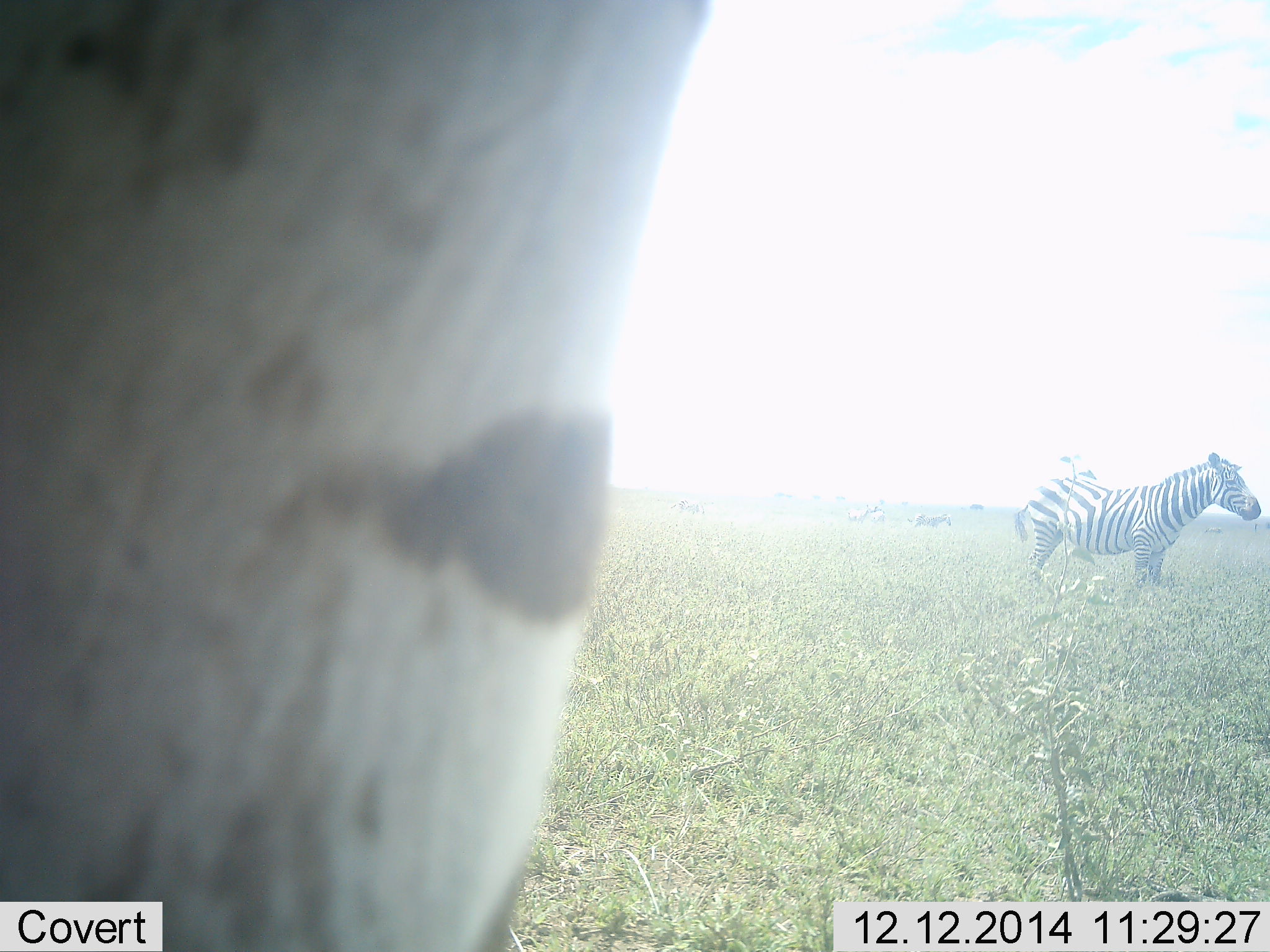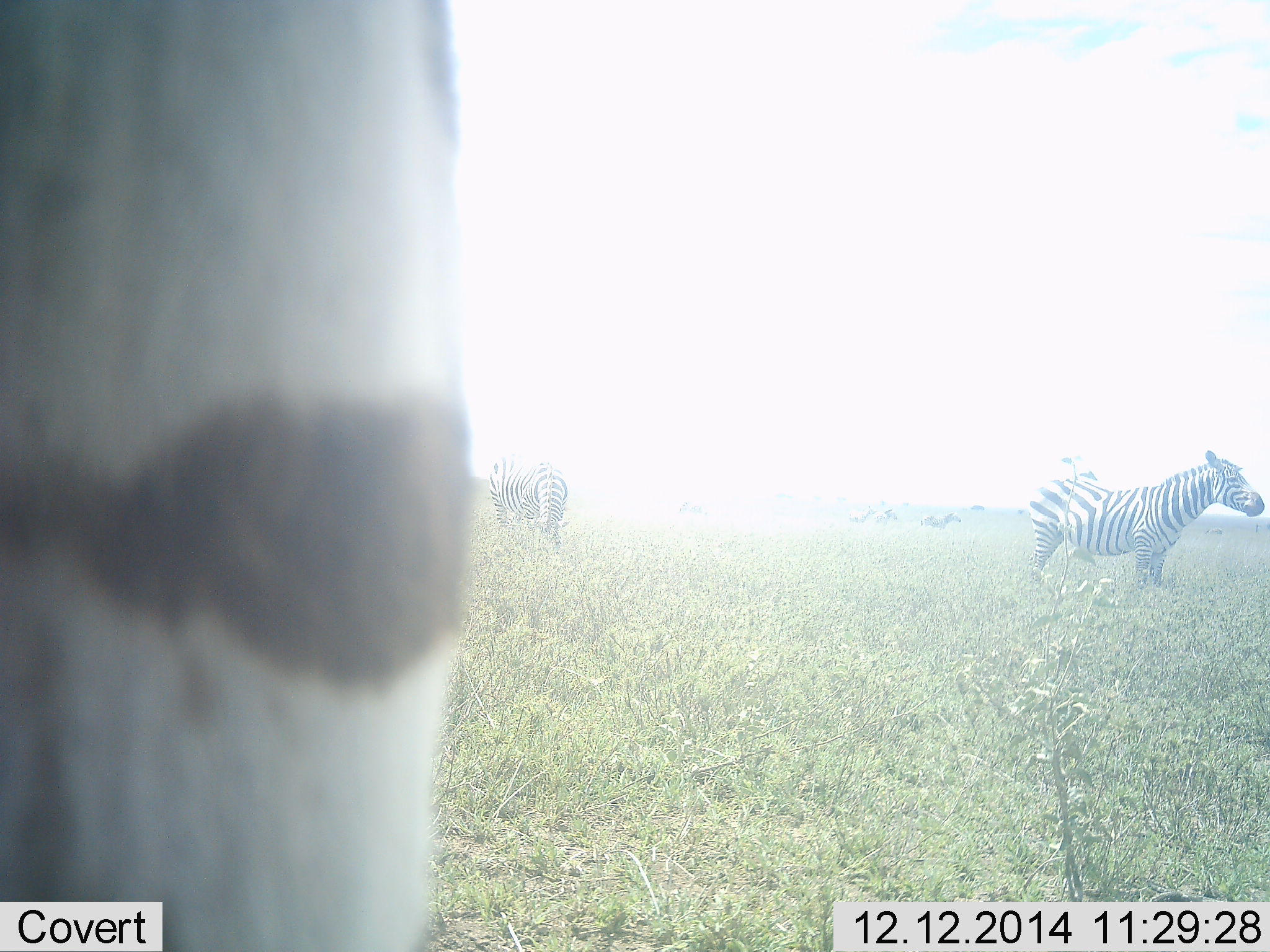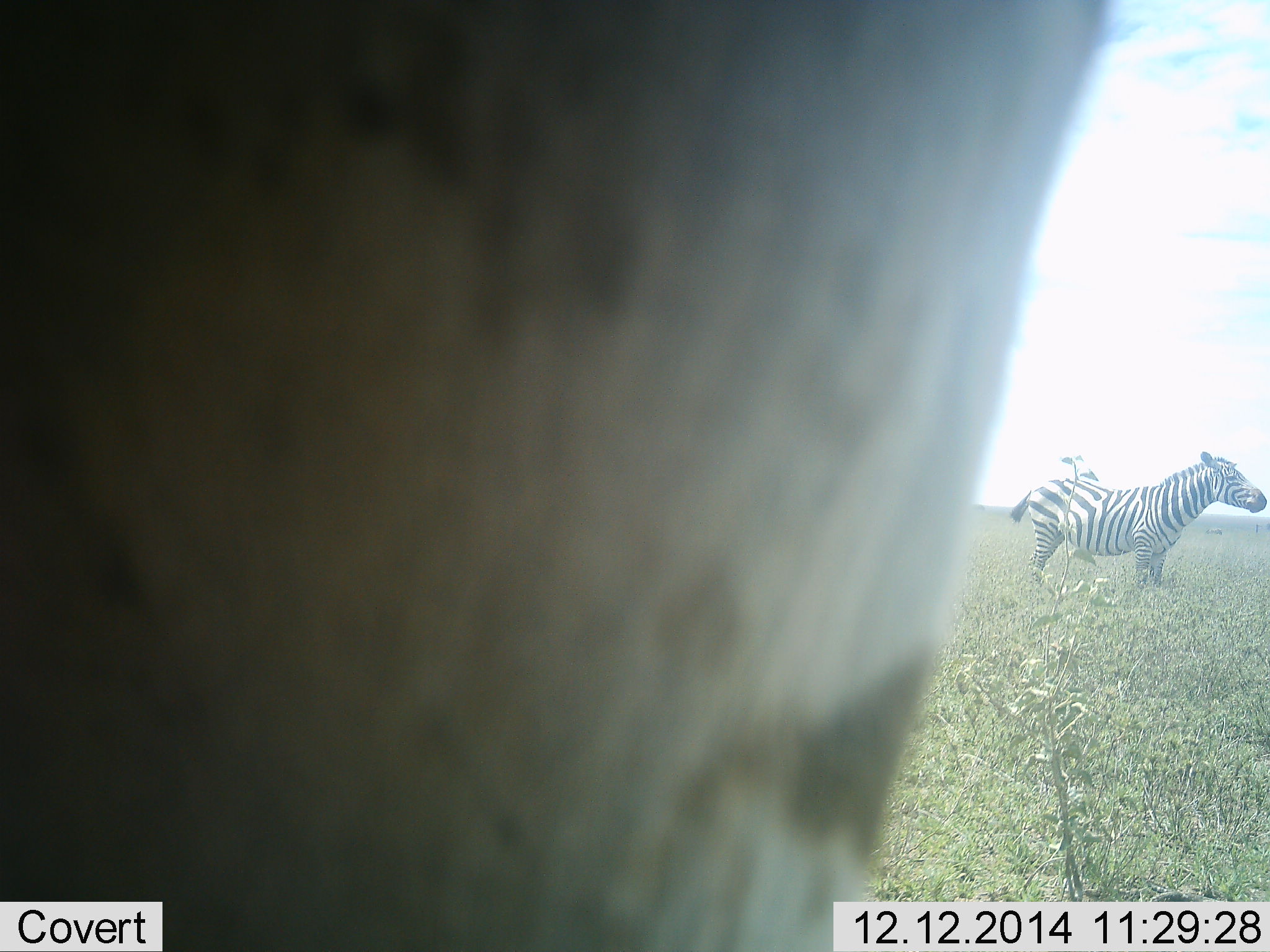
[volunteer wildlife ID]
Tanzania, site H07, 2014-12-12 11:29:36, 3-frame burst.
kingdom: Animalia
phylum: Chordata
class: Mammalia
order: Perissodactyla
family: Equidae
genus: Equus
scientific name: Equus quagga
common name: plains zebra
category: zebra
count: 3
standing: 60%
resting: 10%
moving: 50%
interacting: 0%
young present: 0%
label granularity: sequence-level